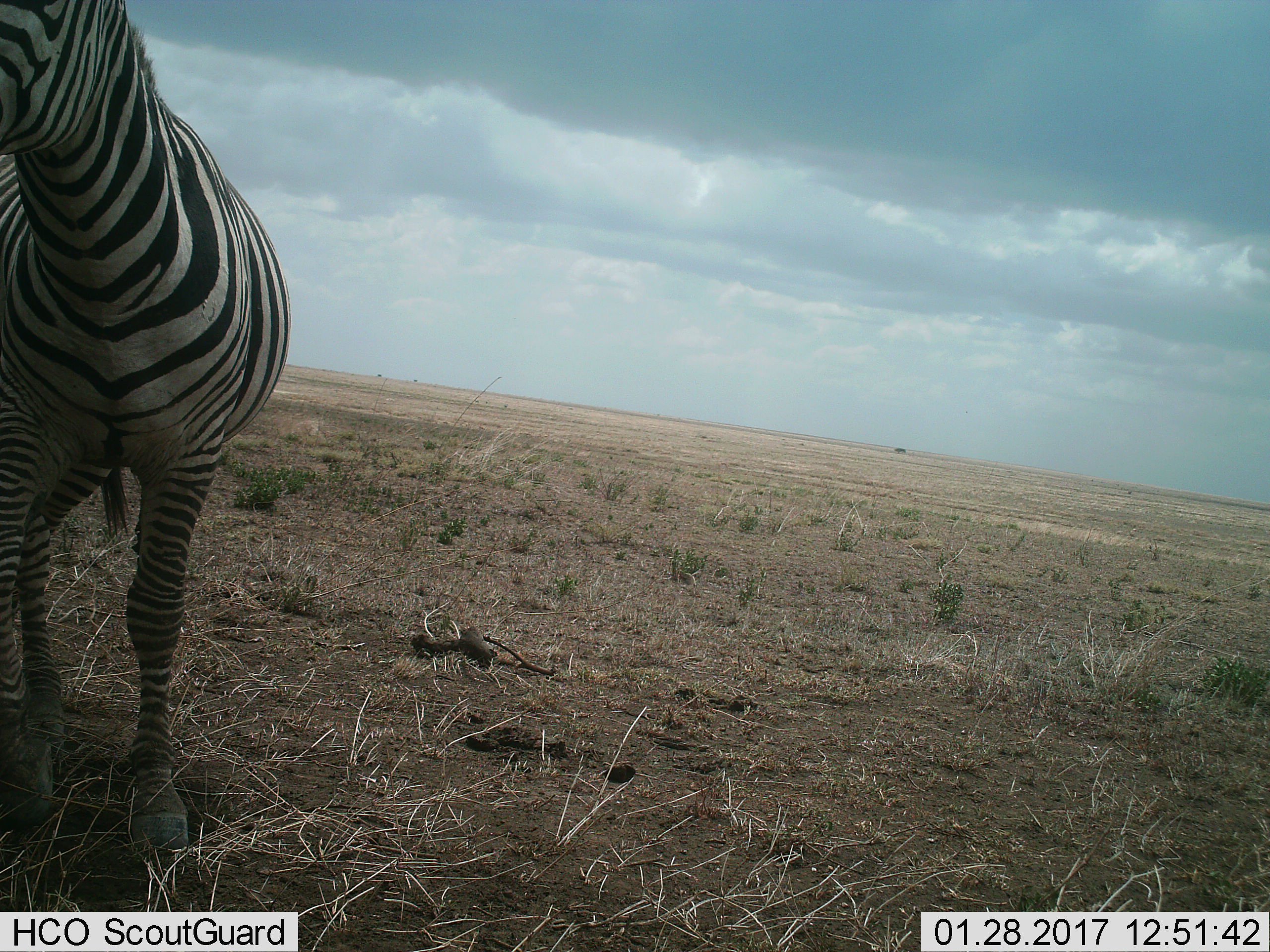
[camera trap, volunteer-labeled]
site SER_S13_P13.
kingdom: Animalia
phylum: Chordata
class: Mammalia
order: Perissodactyla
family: Equidae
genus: Equus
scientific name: Equus quagga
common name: plains zebra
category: zebraplains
Zebraplains (plains zebra) (Equus quagga), count 1. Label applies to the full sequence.